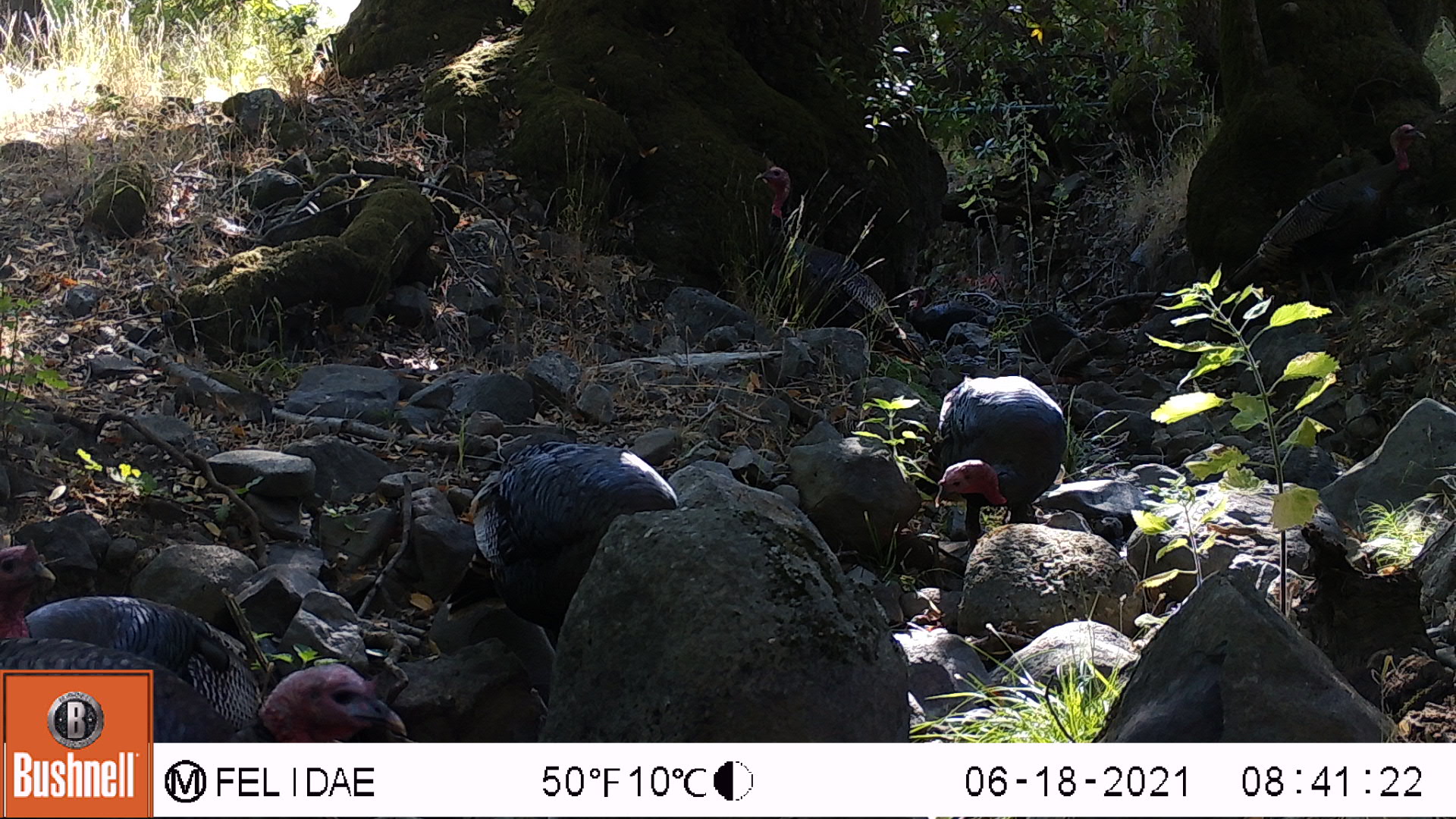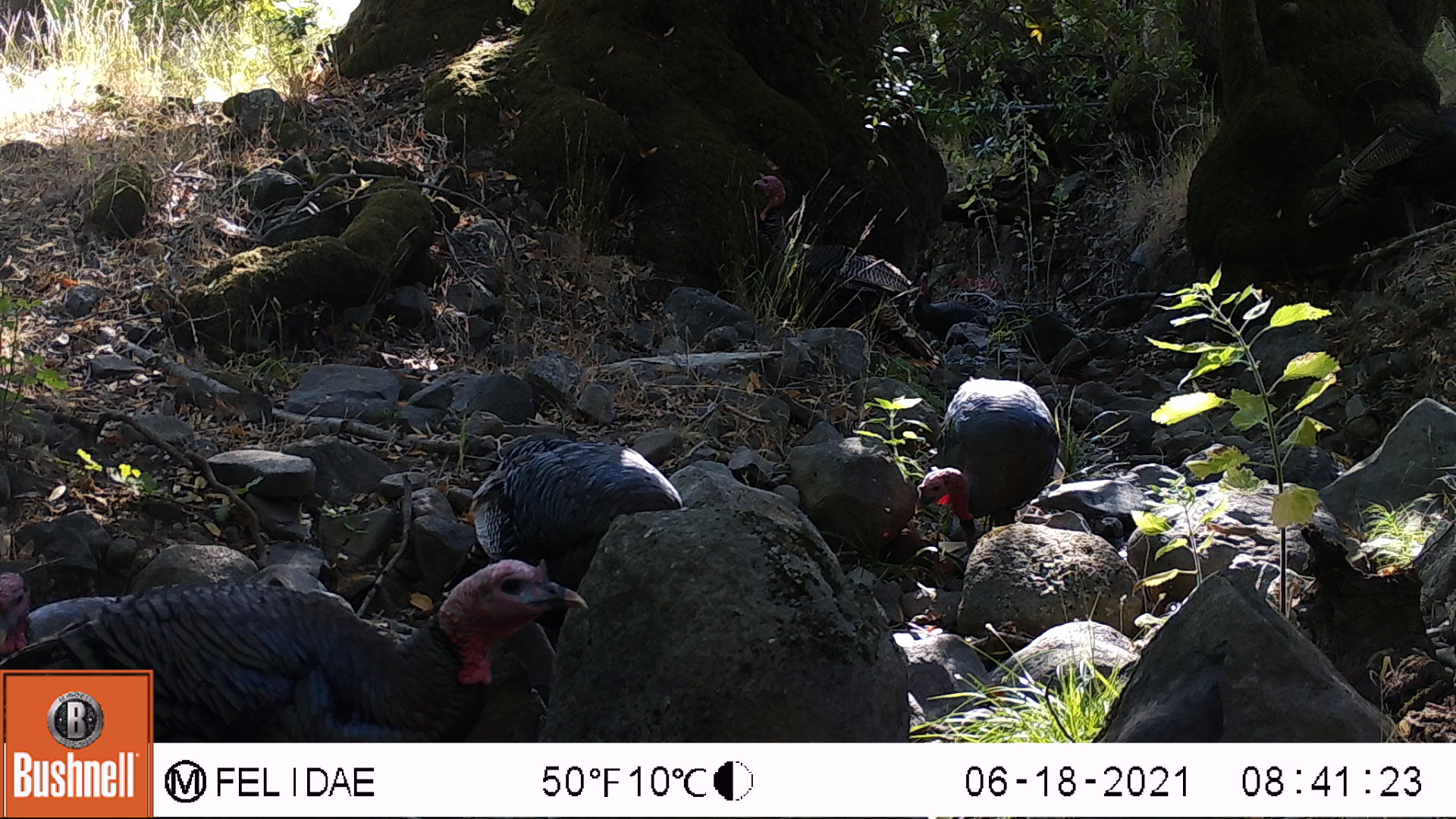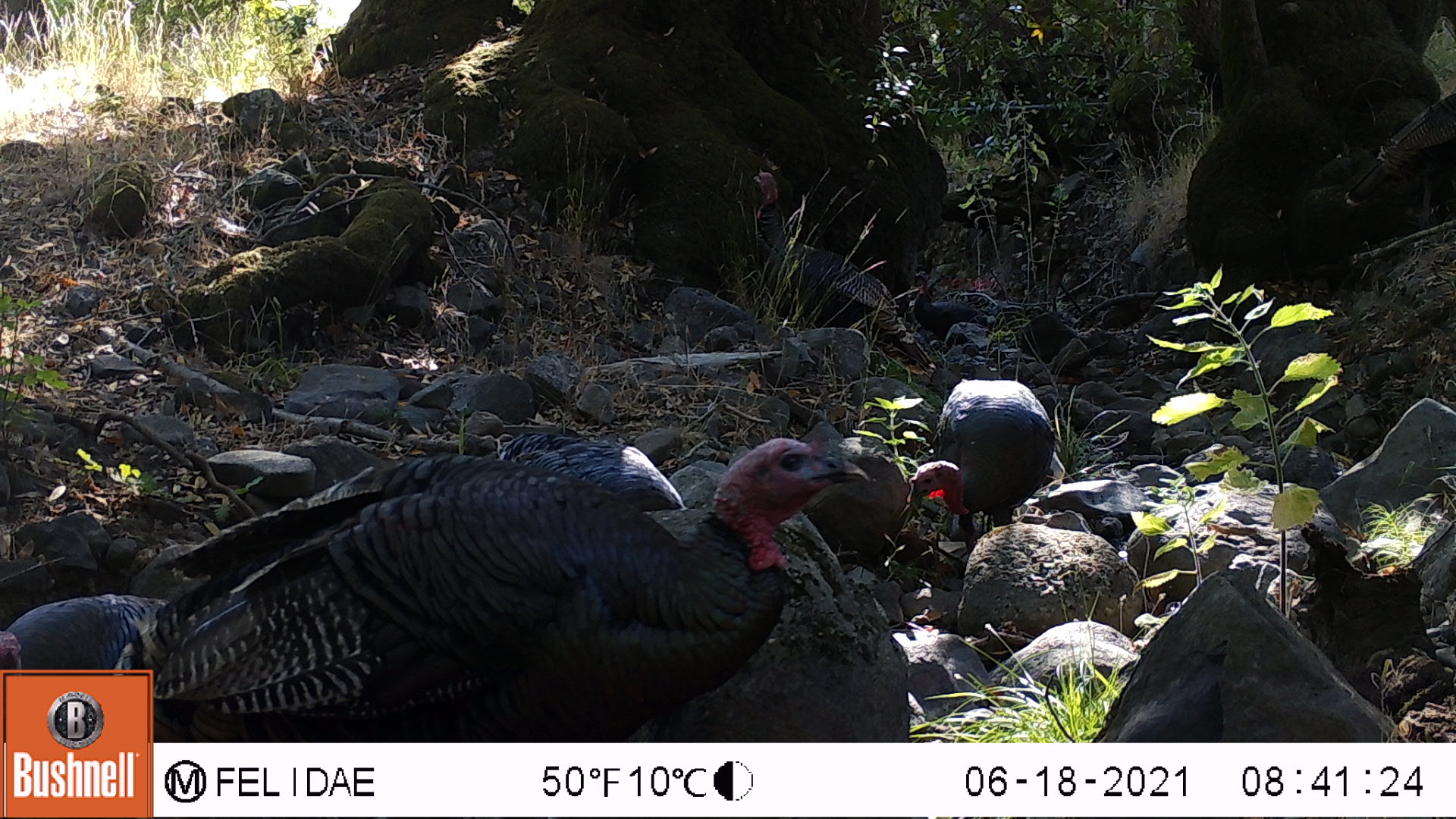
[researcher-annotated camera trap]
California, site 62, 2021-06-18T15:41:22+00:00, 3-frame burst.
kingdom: Animalia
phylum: Chordata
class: Aves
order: Galliformes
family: Phasianidae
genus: Meleagris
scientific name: Meleagris gallopavo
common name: turkey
Turkey (Meleagris gallopavo).